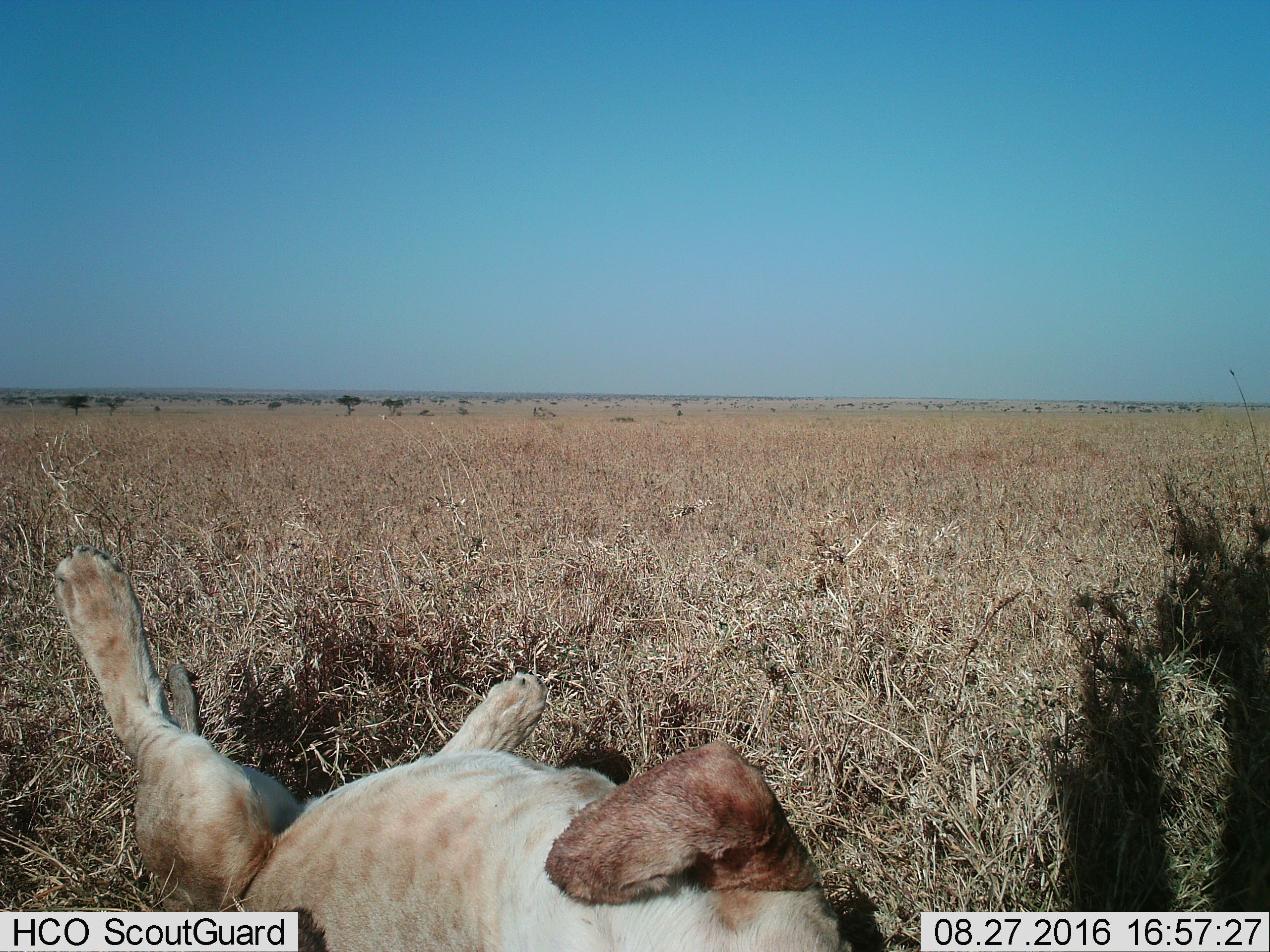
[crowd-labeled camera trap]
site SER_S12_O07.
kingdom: Animalia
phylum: Chordata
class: Mammalia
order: Carnivora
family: Felidae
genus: Panthera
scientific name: Panthera leo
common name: lion female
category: lionfemale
Lionfemale (lion female) (Panthera leo), count 1. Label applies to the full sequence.